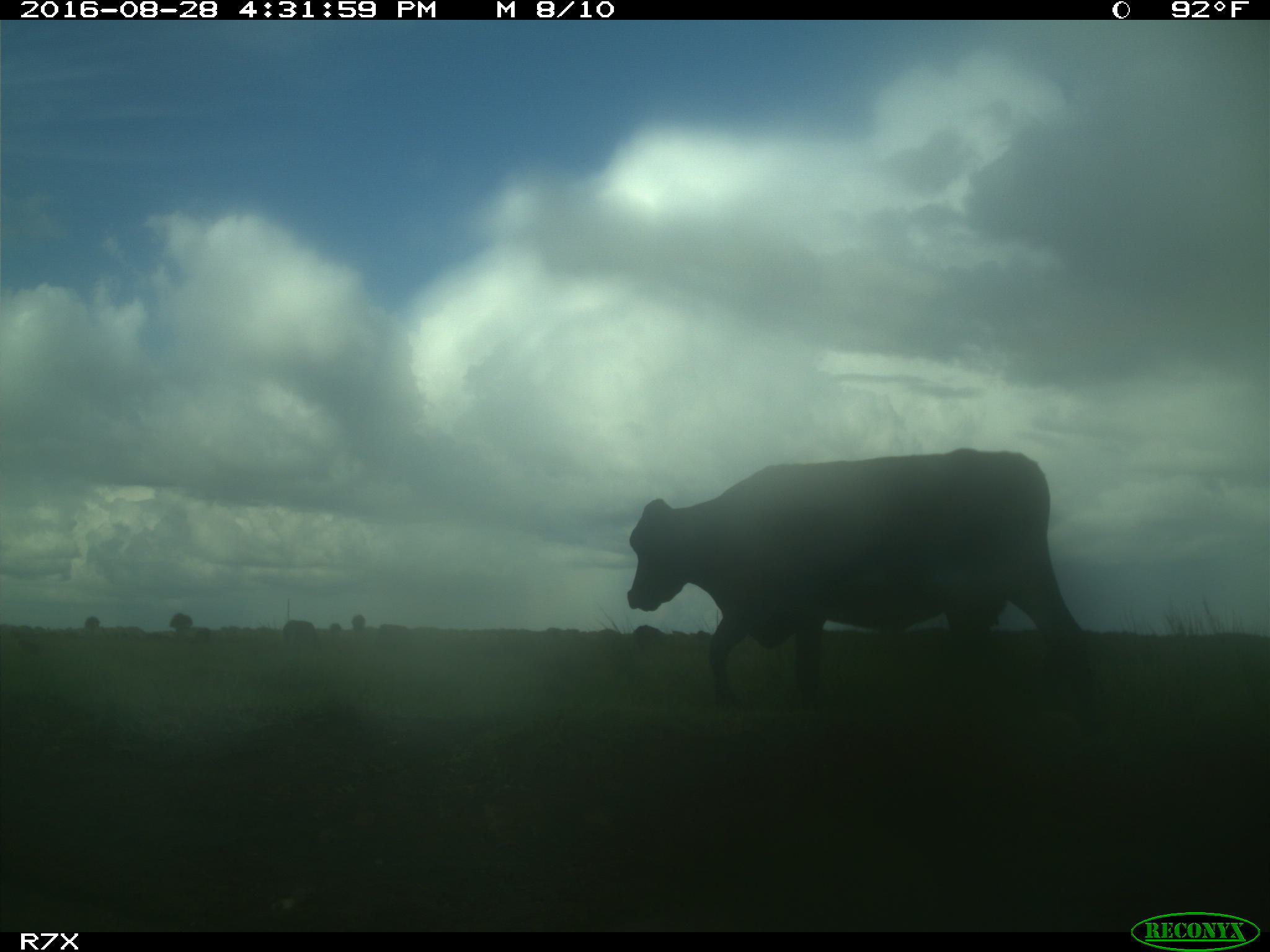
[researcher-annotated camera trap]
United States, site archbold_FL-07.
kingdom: Animalia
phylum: Chordata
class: Mammalia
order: Artiodactyla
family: Bovidae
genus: Bos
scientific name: Bos taurus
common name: domestic cow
Bos taurus (domestic cow).